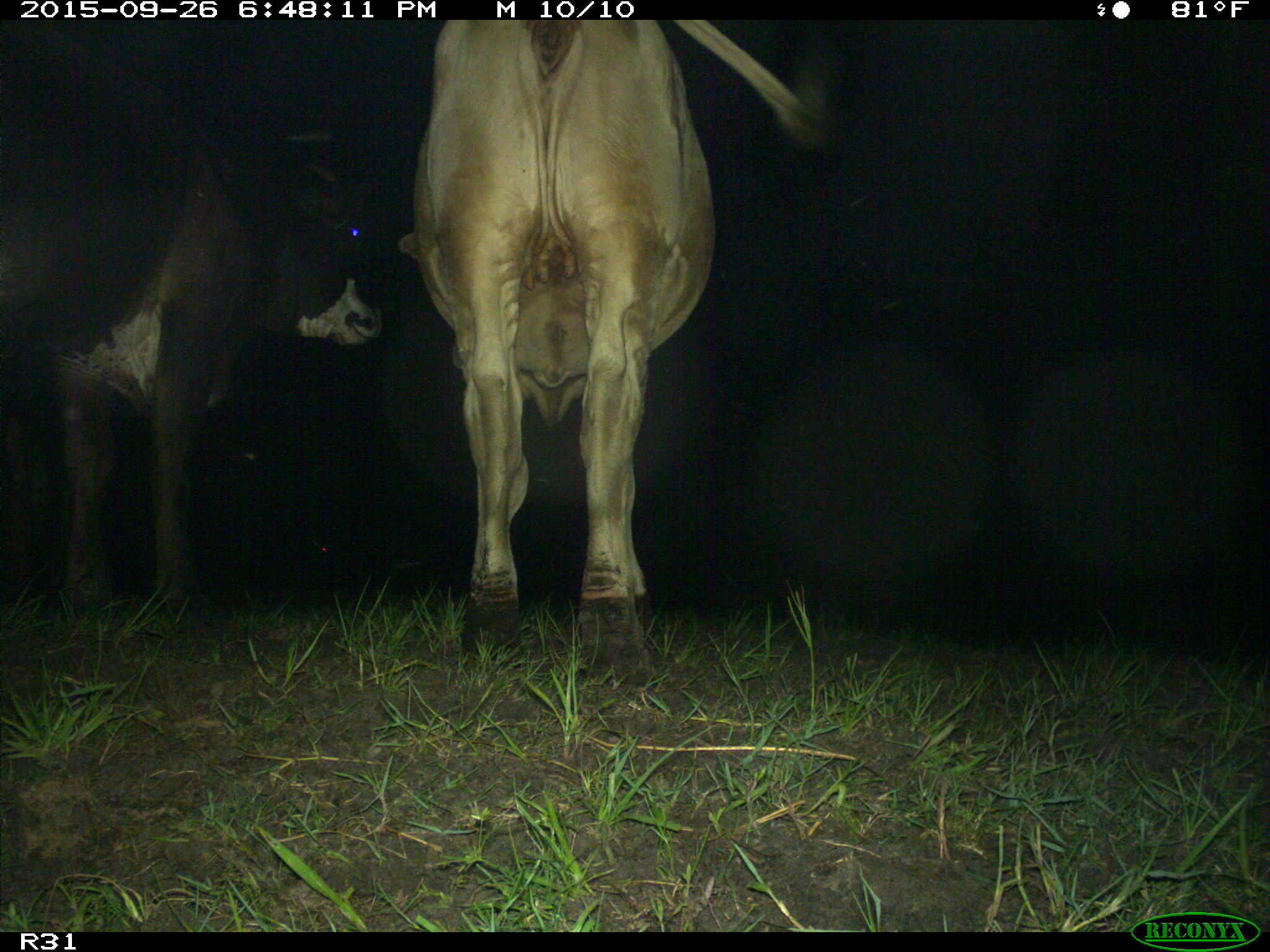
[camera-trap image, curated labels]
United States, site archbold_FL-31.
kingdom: Animalia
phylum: Chordata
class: Mammalia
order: Artiodactyla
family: Bovidae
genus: Bos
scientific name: Bos taurus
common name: domestic cow